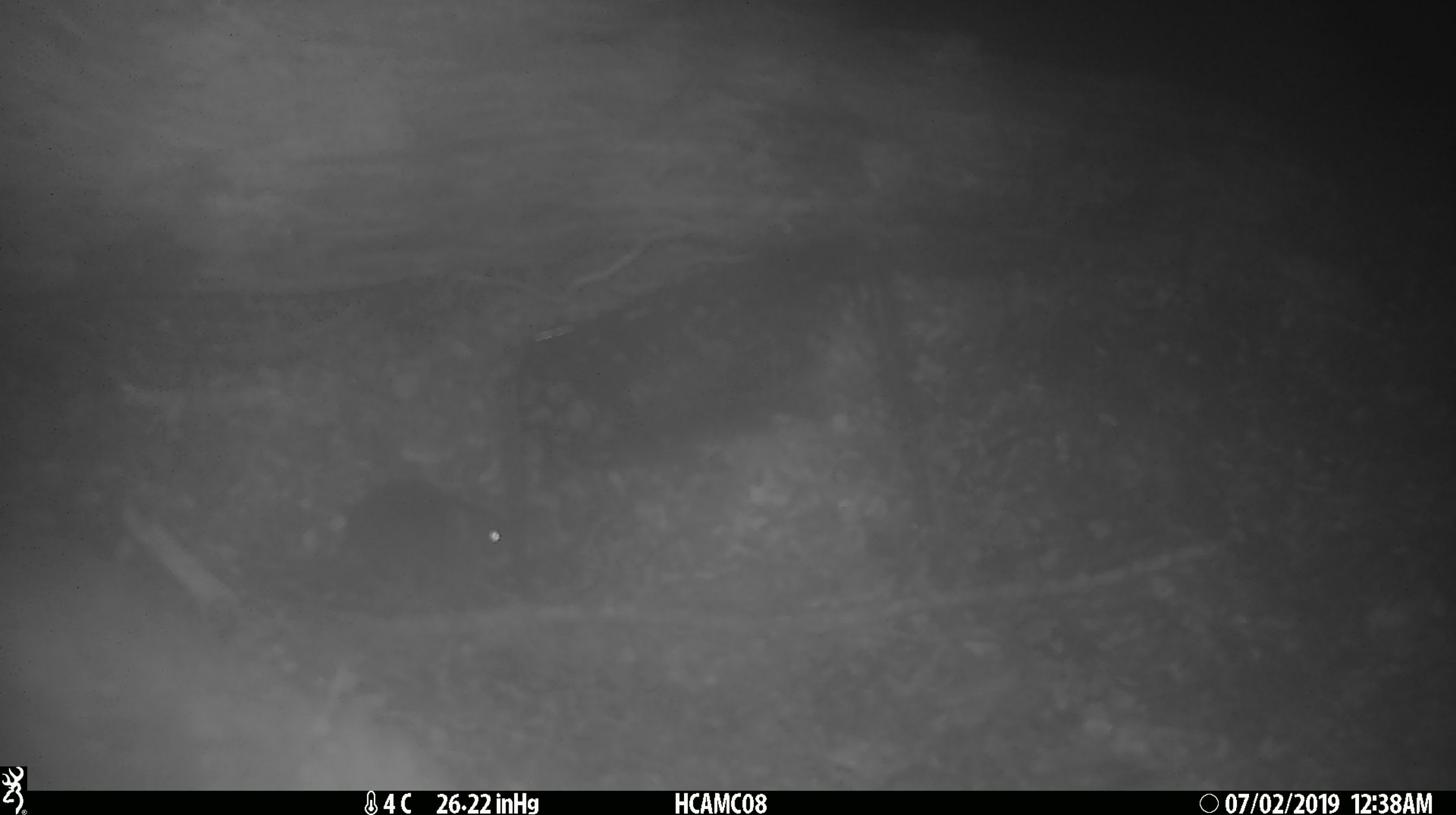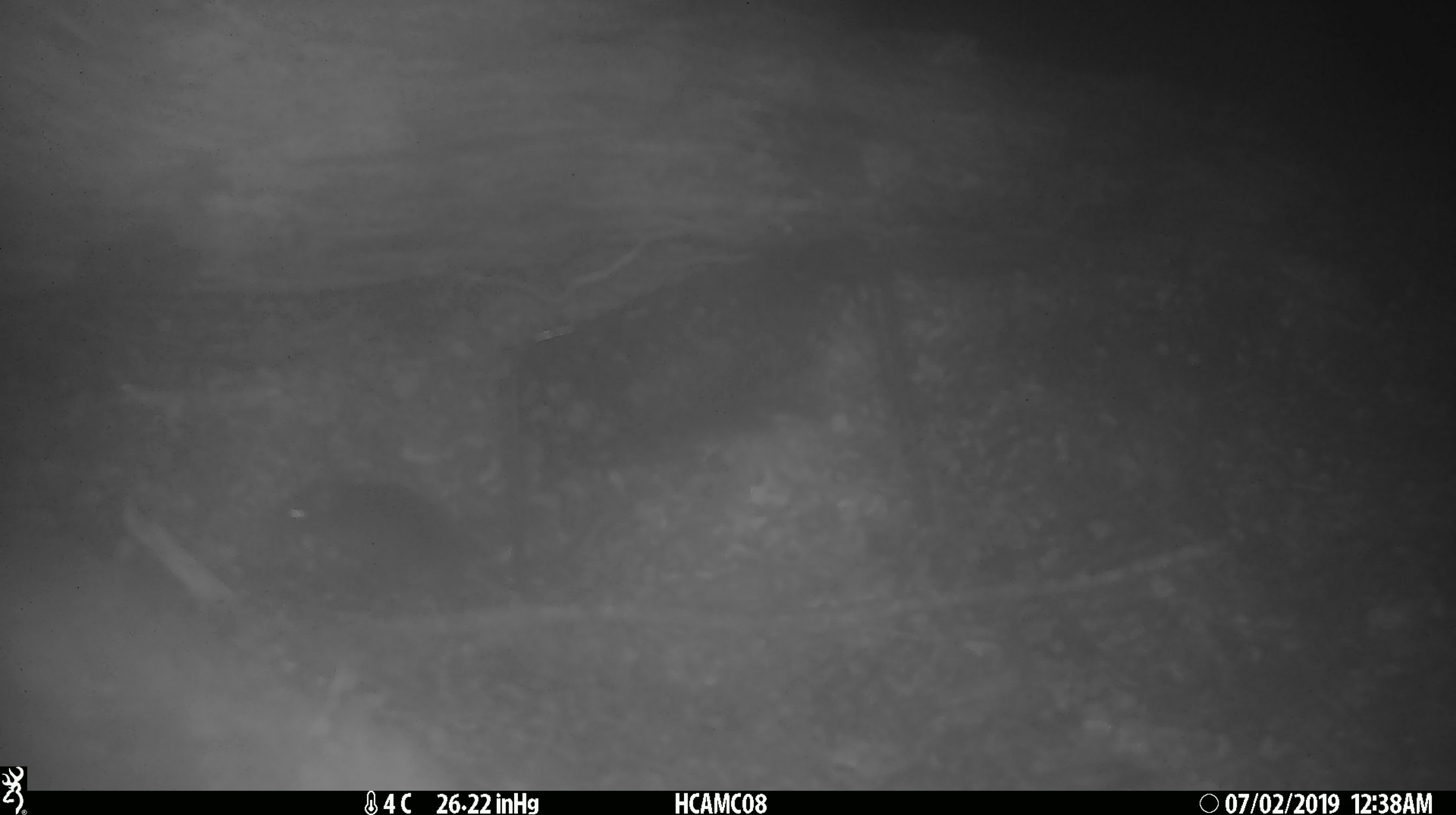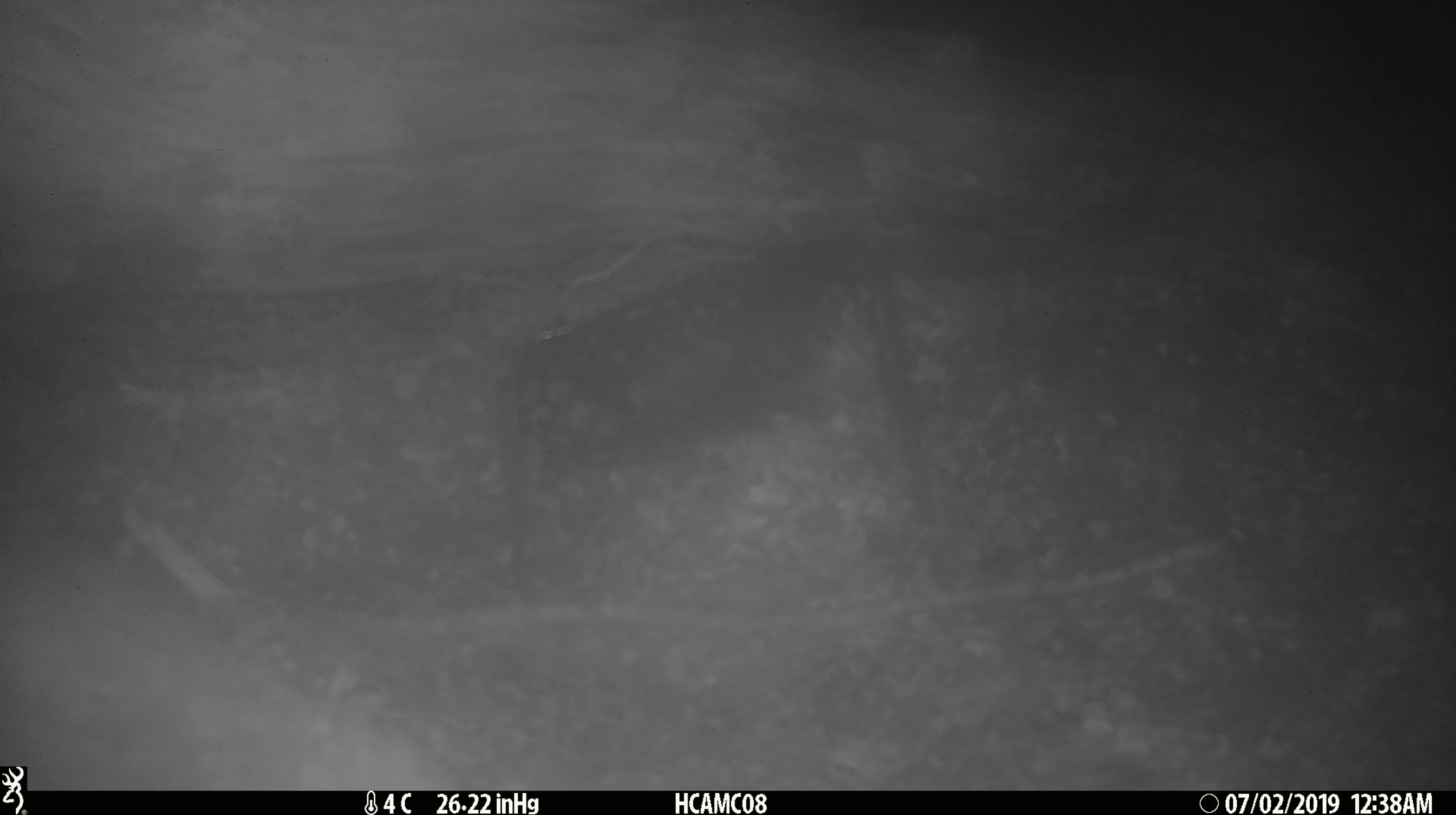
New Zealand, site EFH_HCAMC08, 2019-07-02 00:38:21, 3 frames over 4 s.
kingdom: Animalia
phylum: Chordata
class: Mammalia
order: Rodentia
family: Muridae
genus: Mus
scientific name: Mus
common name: mouse